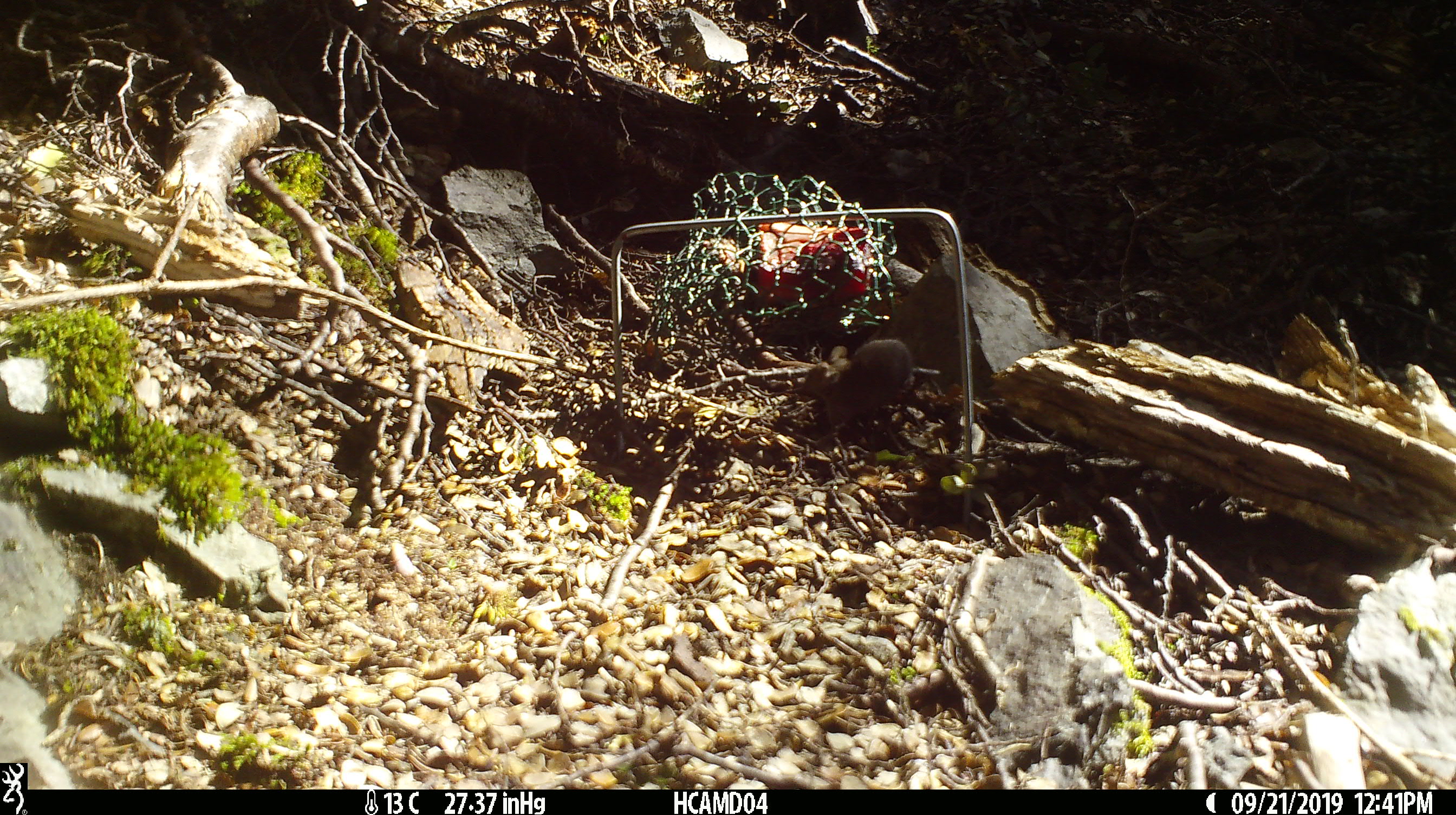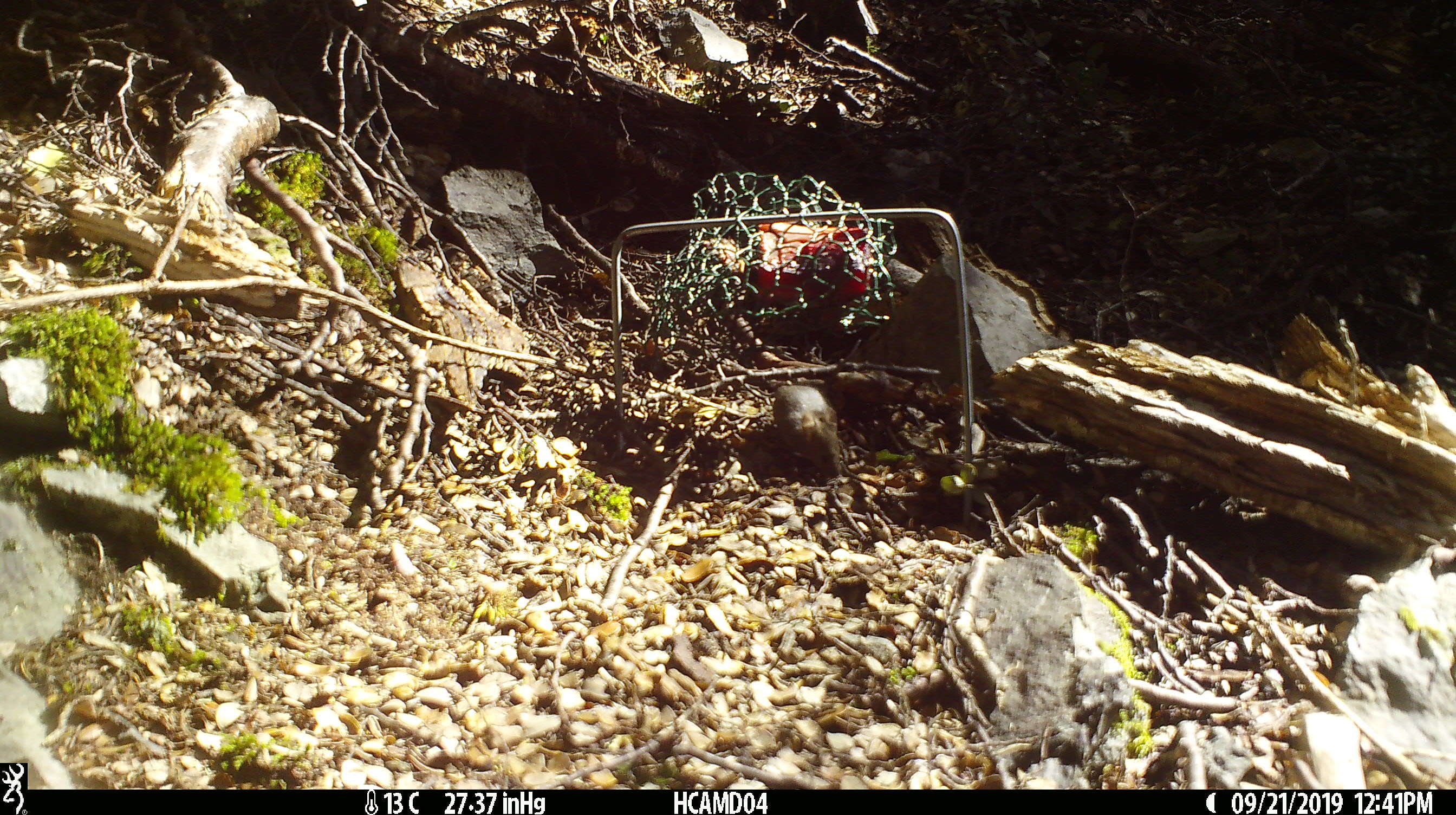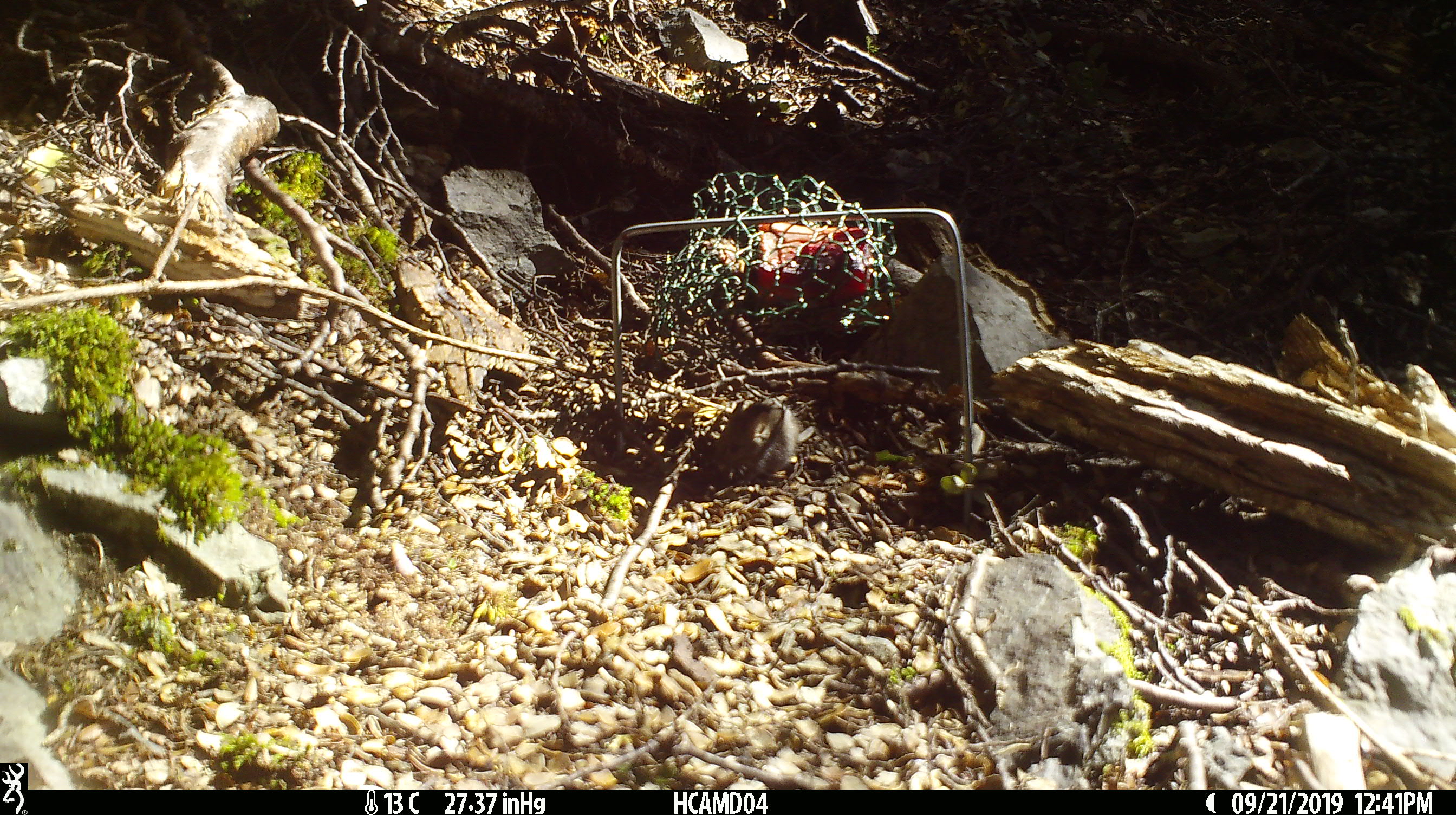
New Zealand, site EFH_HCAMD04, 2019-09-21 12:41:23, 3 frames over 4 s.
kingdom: Animalia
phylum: Chordata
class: Mammalia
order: Rodentia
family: Muridae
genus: Mus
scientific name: Mus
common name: mouse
Mouse (Mus).